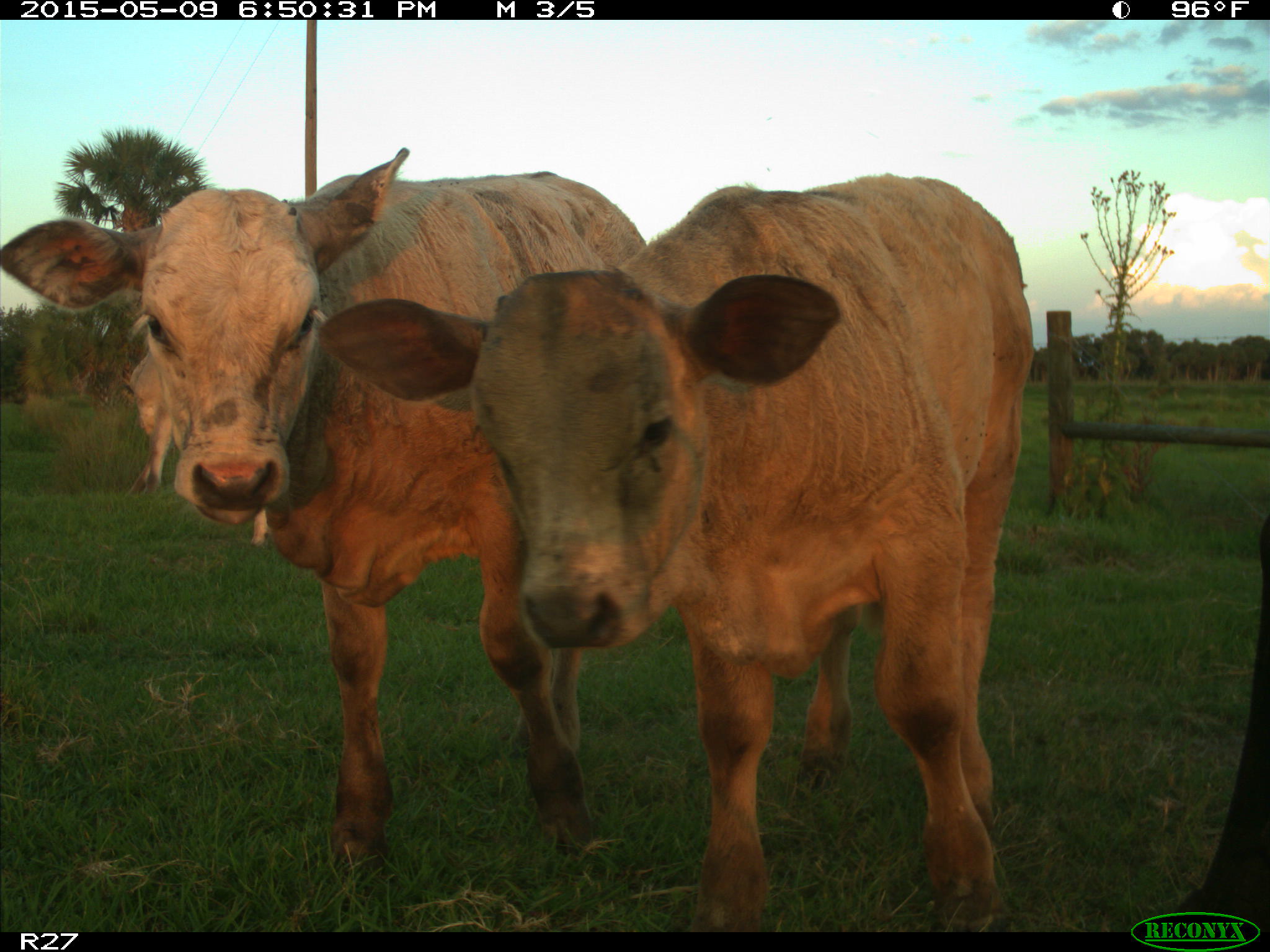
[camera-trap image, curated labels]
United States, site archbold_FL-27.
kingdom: Animalia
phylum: Chordata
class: Mammalia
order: Artiodactyla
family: Bovidae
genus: Bos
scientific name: Bos taurus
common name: domestic cow